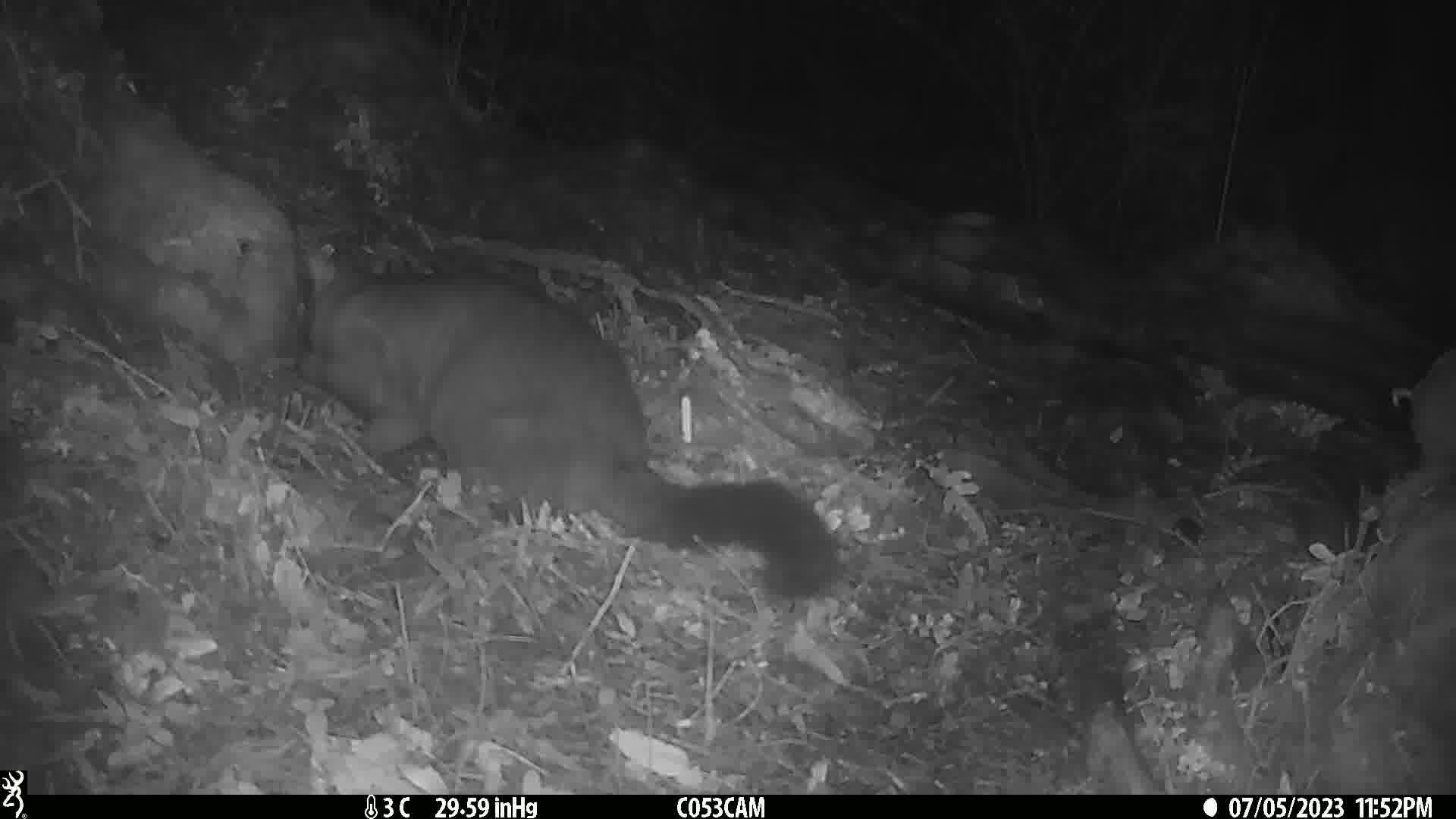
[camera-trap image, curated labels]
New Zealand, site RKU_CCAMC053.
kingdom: Animalia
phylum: Chordata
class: Mammalia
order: Diprotodontia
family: Phalangeridae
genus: Trichosurus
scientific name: Trichosurus vulpecula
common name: common brushtail possum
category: possum